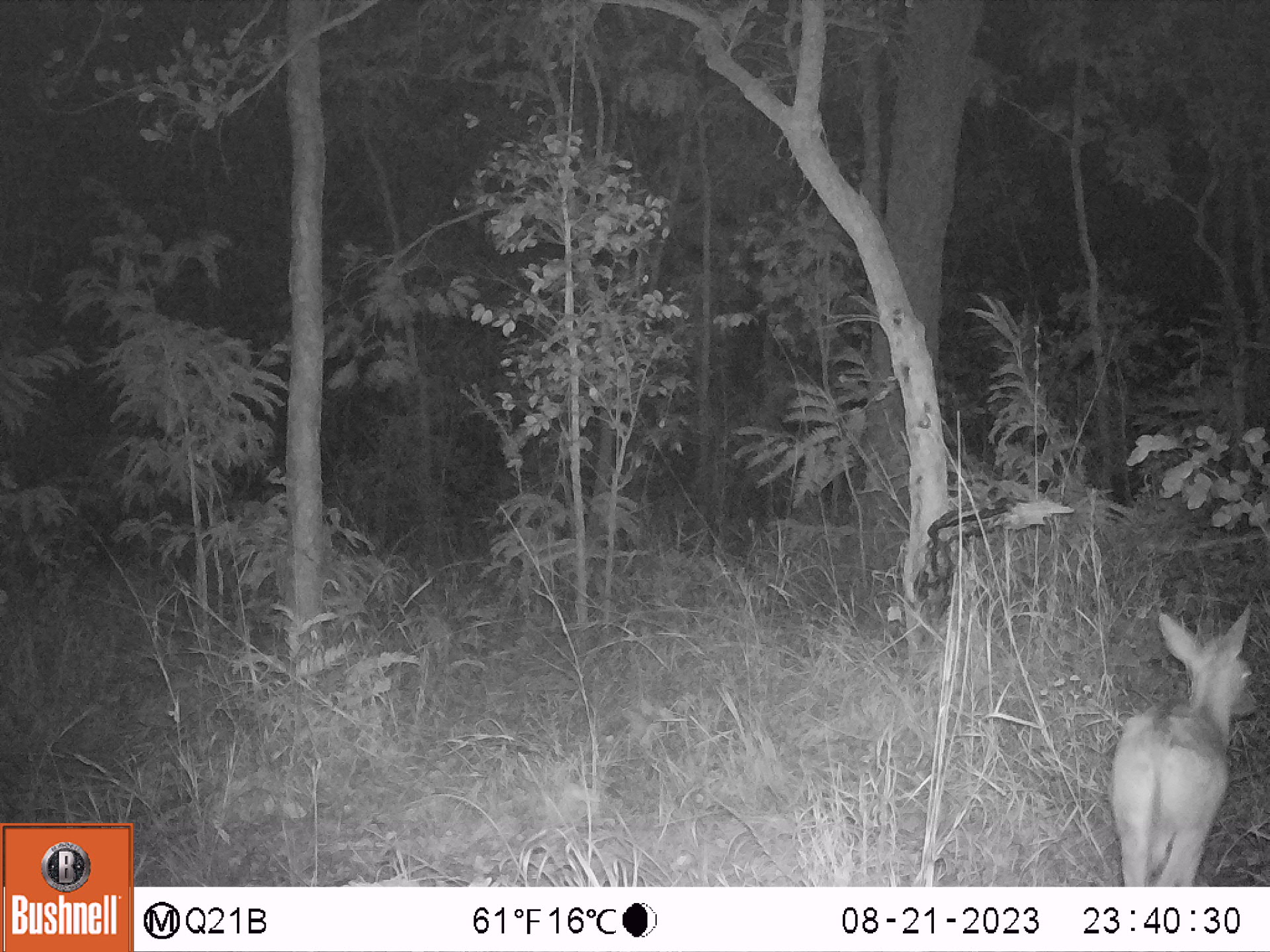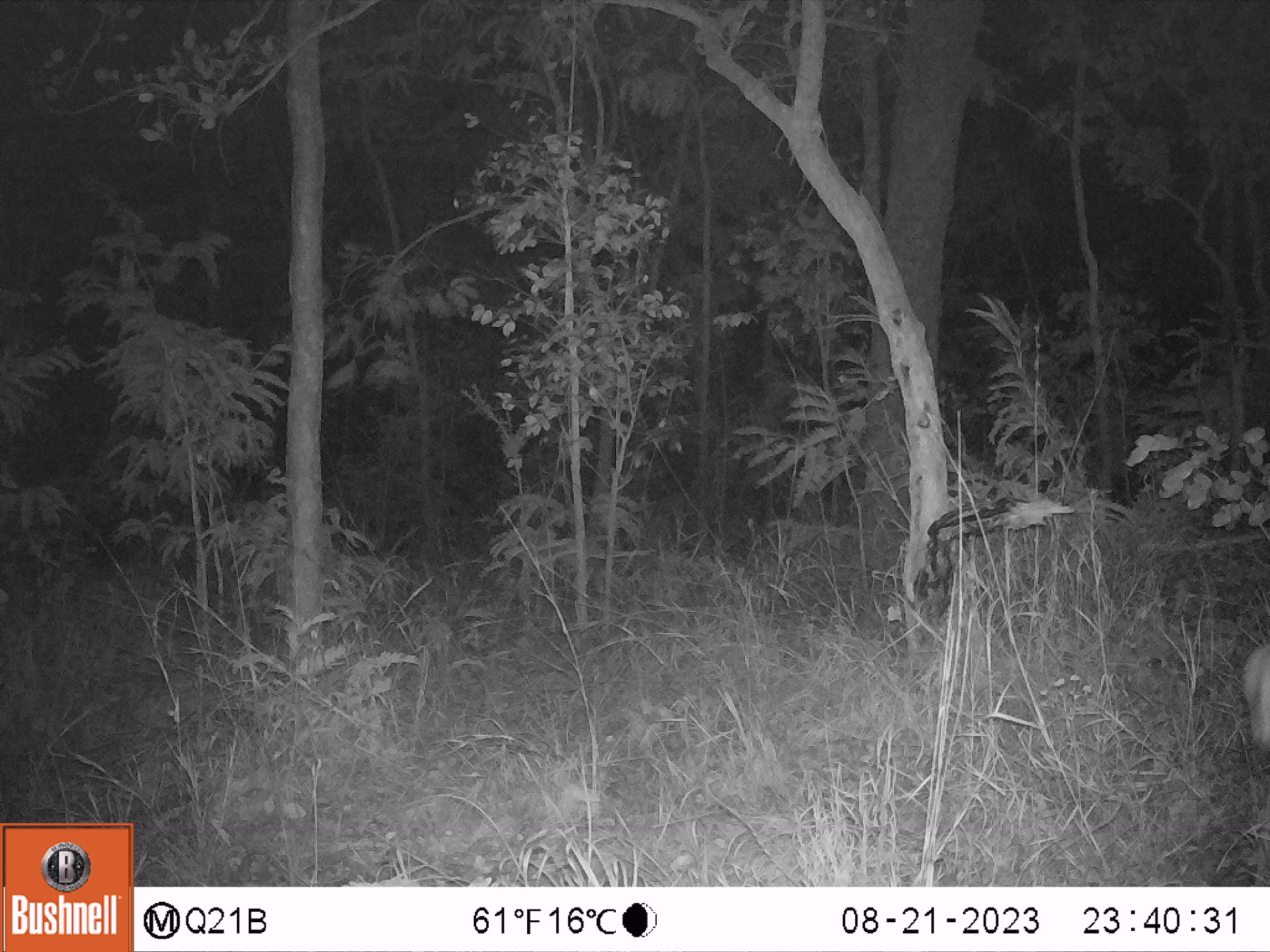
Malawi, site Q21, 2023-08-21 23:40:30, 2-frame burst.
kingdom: Animalia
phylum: Chordata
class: Mammalia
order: Artiodactyla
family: Bovidae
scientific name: Antilopinae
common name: small antelope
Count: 1.